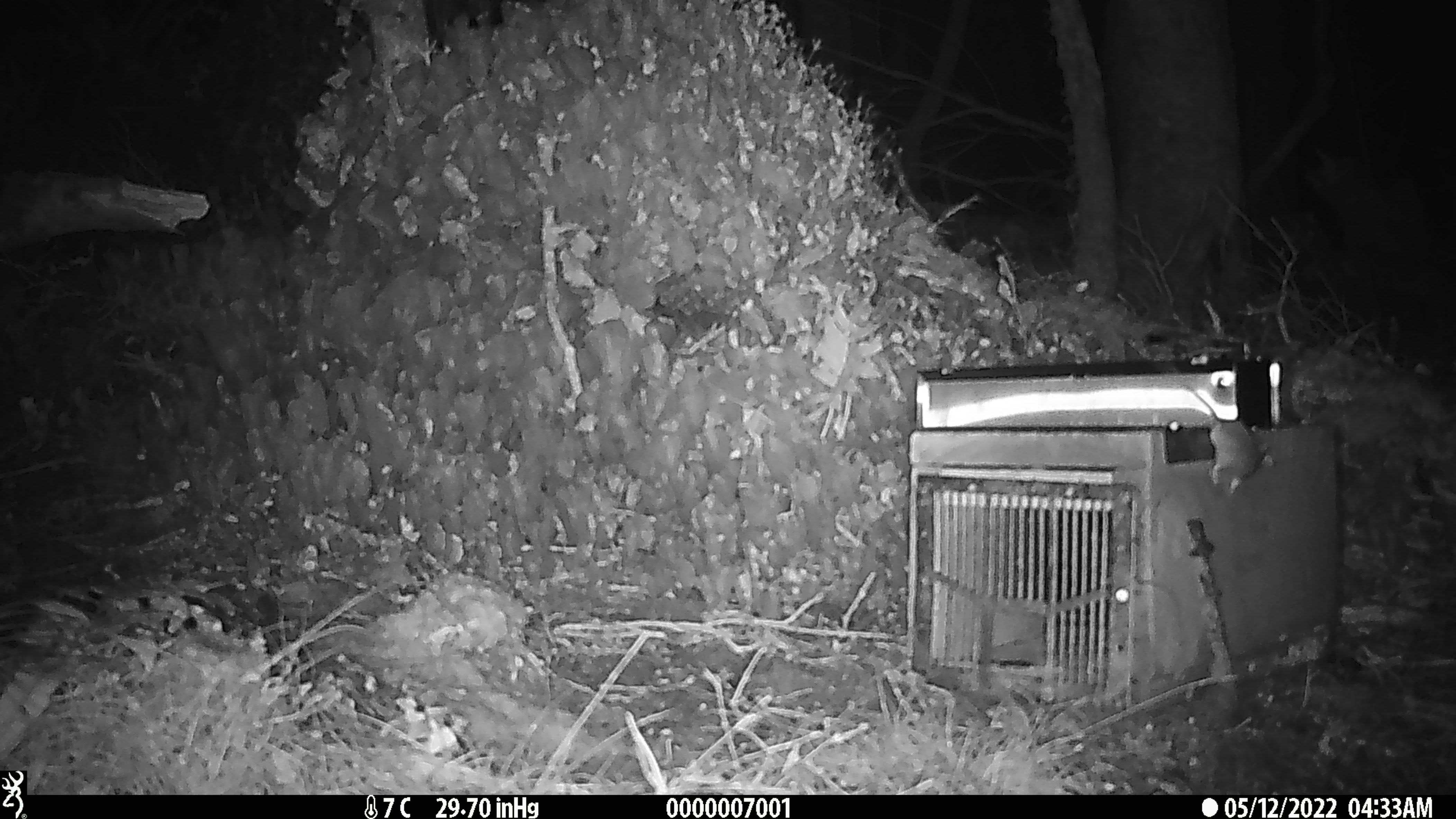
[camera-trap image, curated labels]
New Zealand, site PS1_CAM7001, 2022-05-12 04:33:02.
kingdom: Animalia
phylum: Chordata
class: Mammalia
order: Rodentia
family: Muridae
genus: Mus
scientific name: Mus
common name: mouse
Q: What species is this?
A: Mouse (Mus).